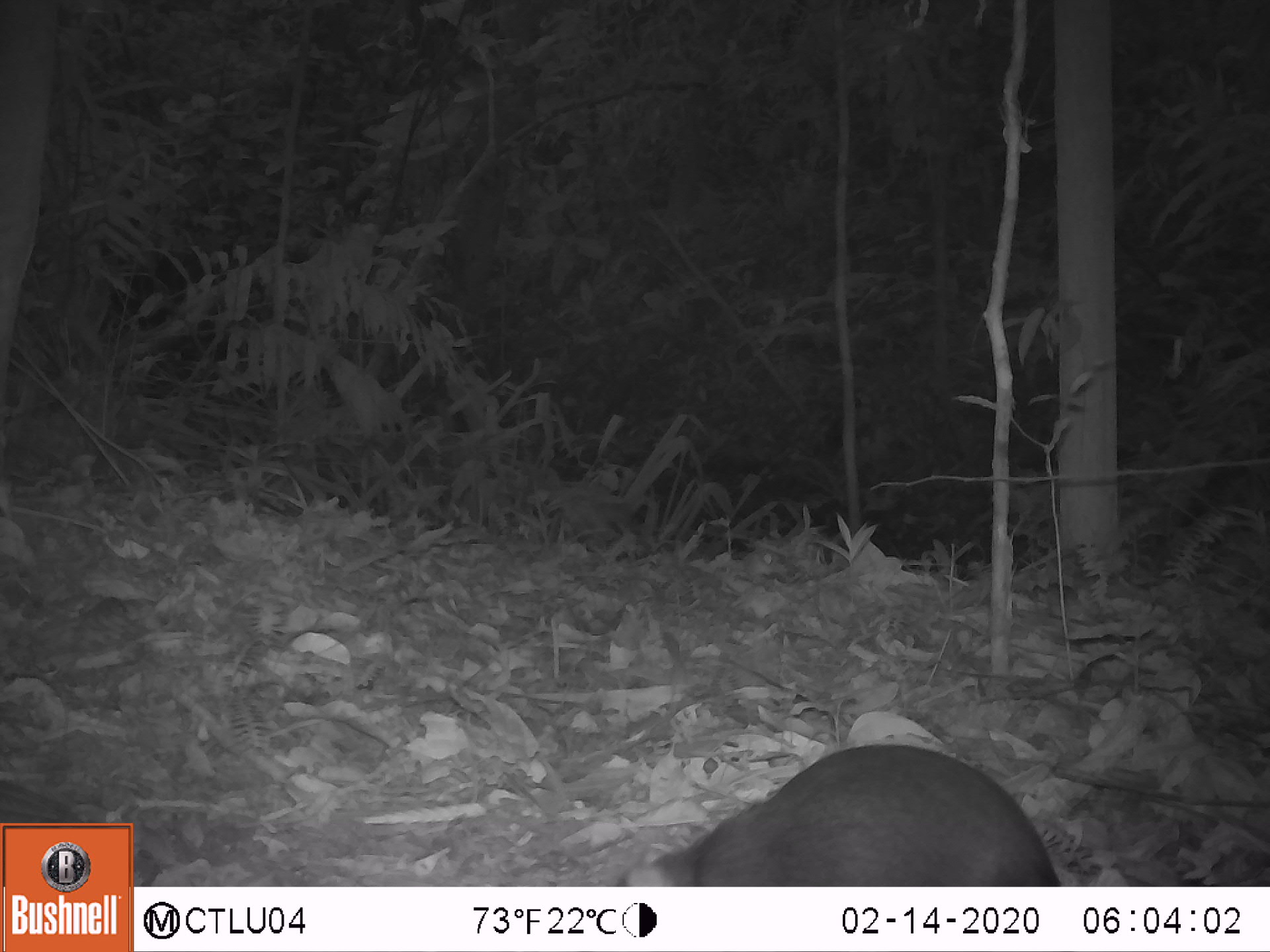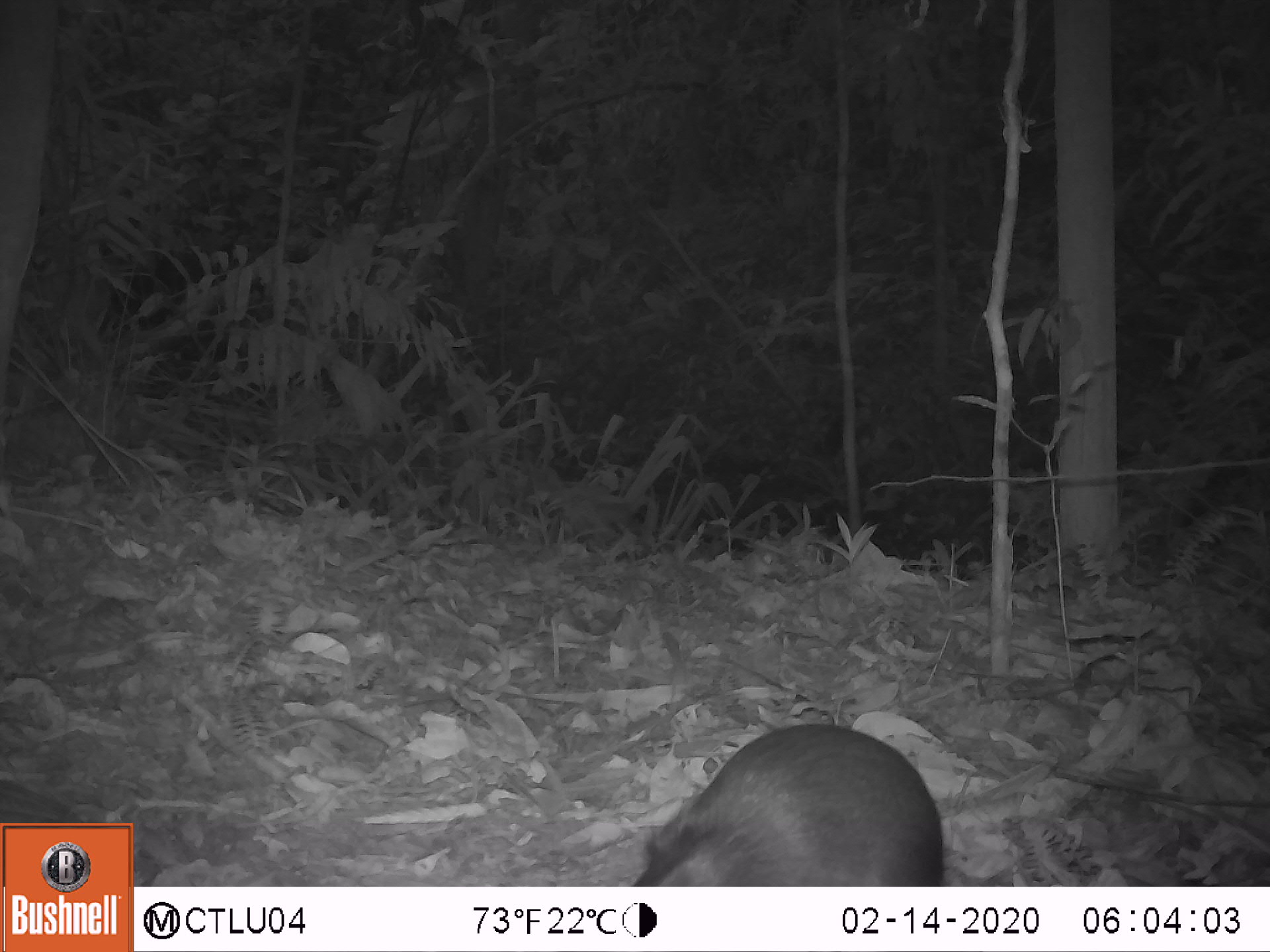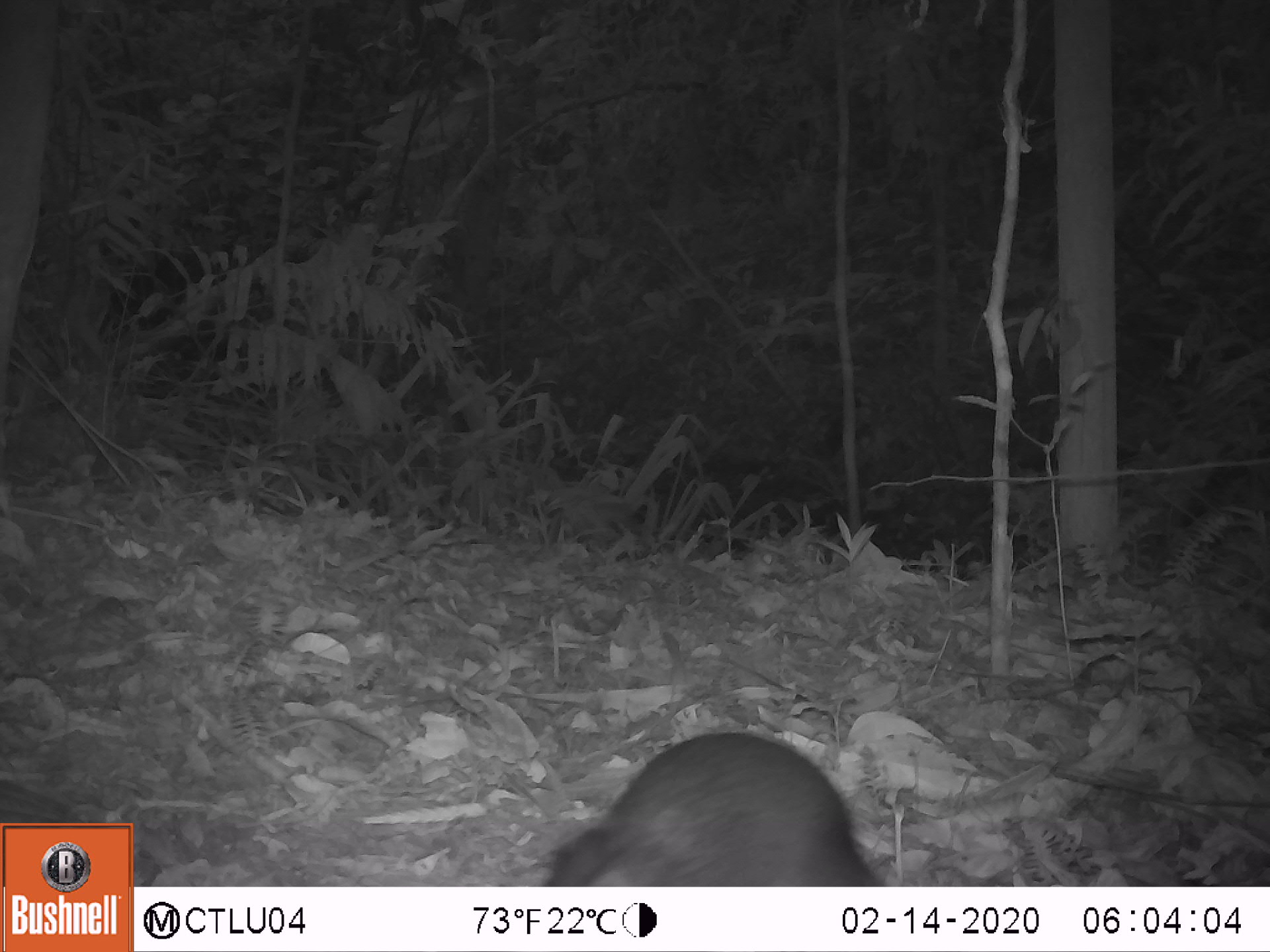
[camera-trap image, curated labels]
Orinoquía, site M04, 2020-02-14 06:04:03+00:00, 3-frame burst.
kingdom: Animalia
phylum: Chordata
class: Mammalia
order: Rodentia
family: Dasyproctidae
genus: Dasyprocta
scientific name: Dasyprocta fuliginosa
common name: black agouti